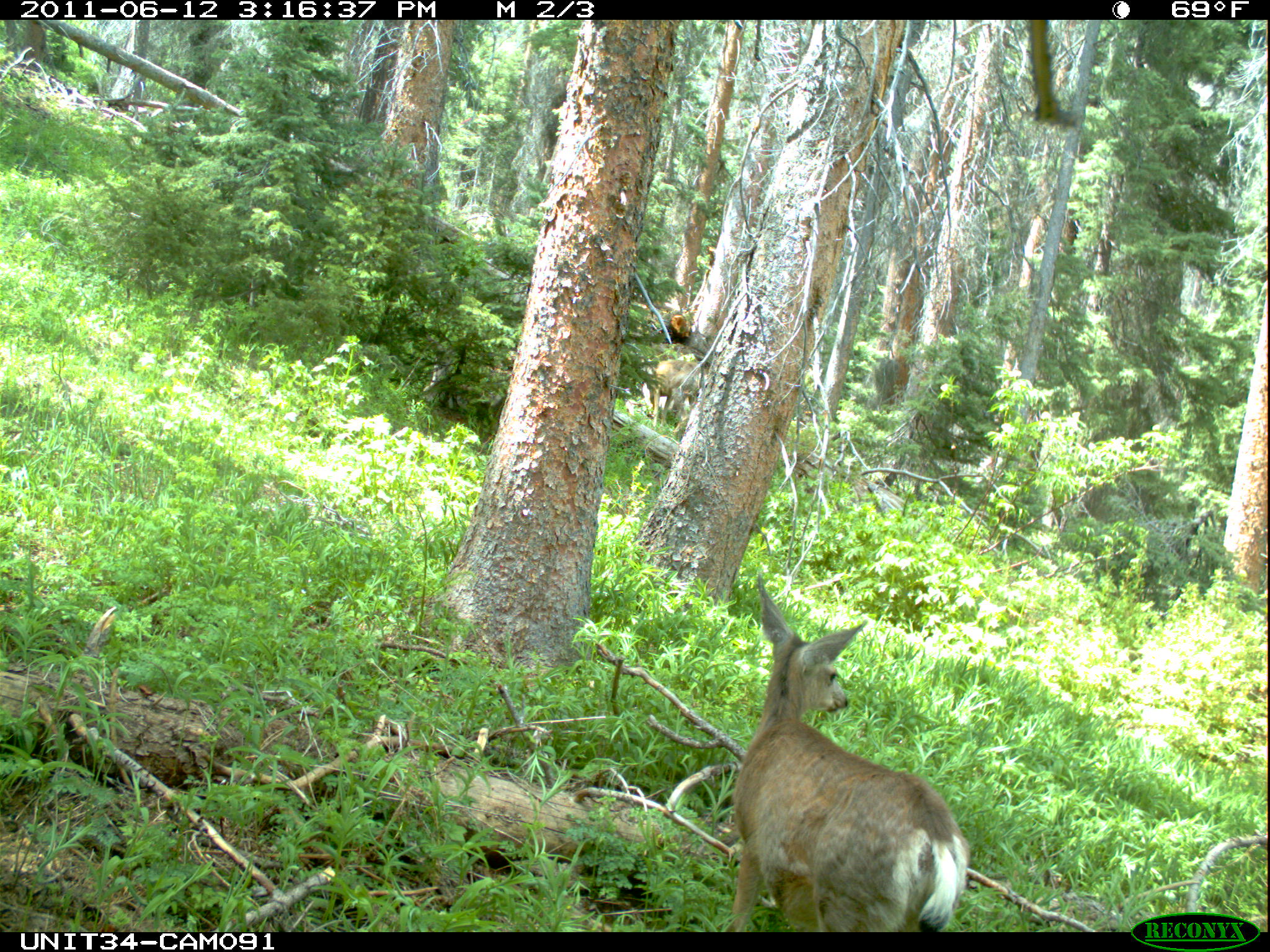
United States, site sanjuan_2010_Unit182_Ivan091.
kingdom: Animalia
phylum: Chordata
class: Mammalia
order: Artiodactyla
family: Cervidae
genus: Odocoileus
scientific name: Odocoileus hemionus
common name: mule deer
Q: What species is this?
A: Odocoileus hemionus (mule deer).